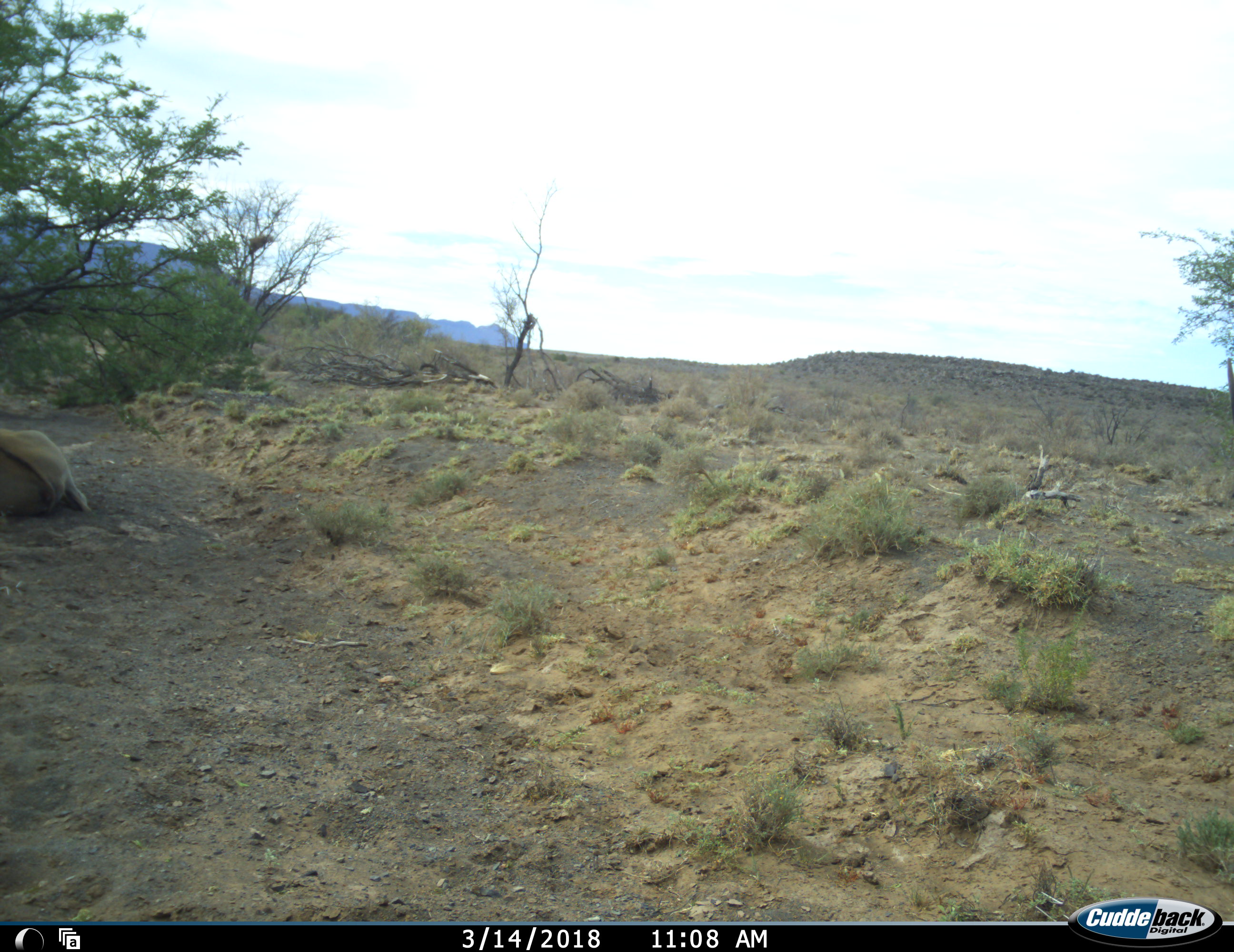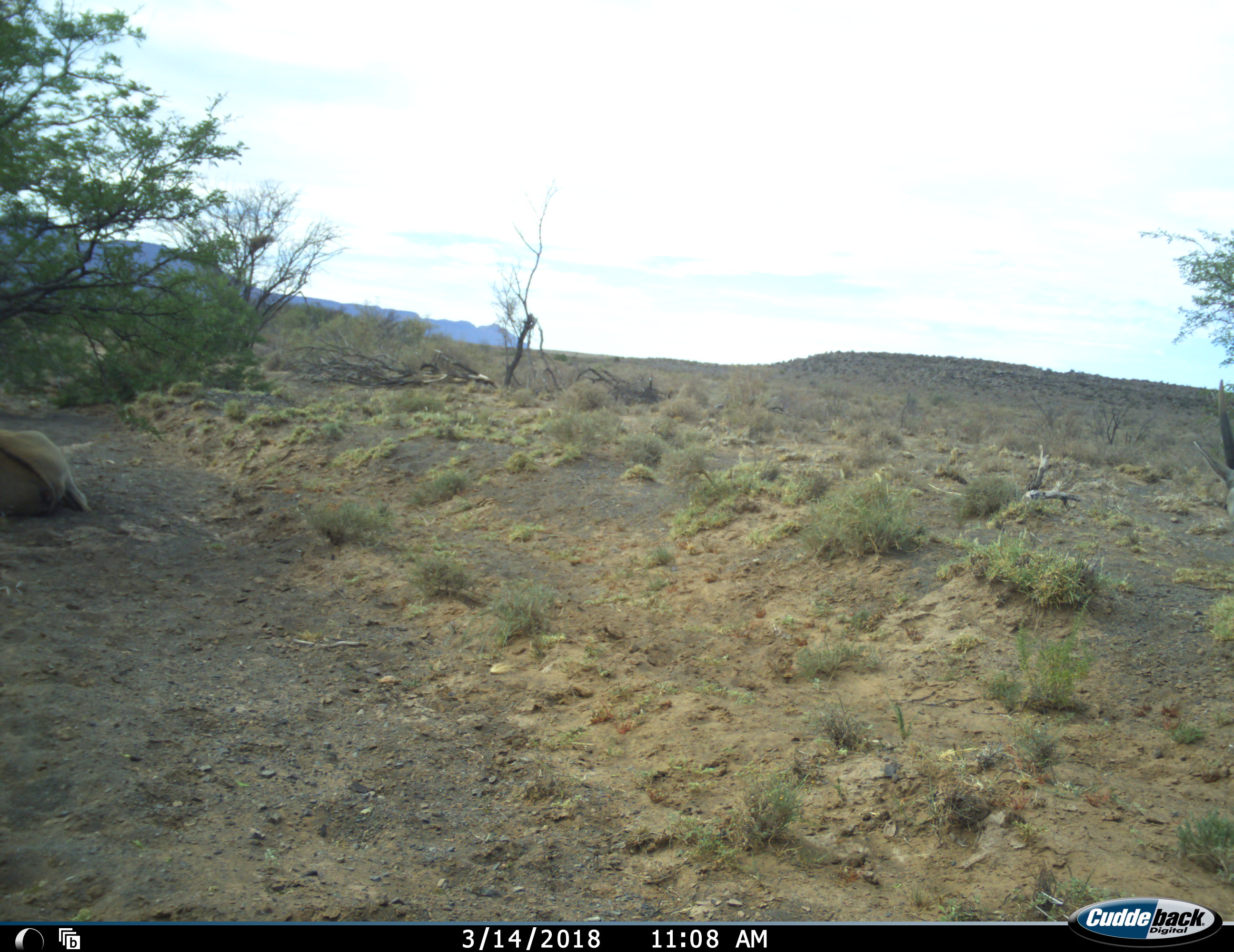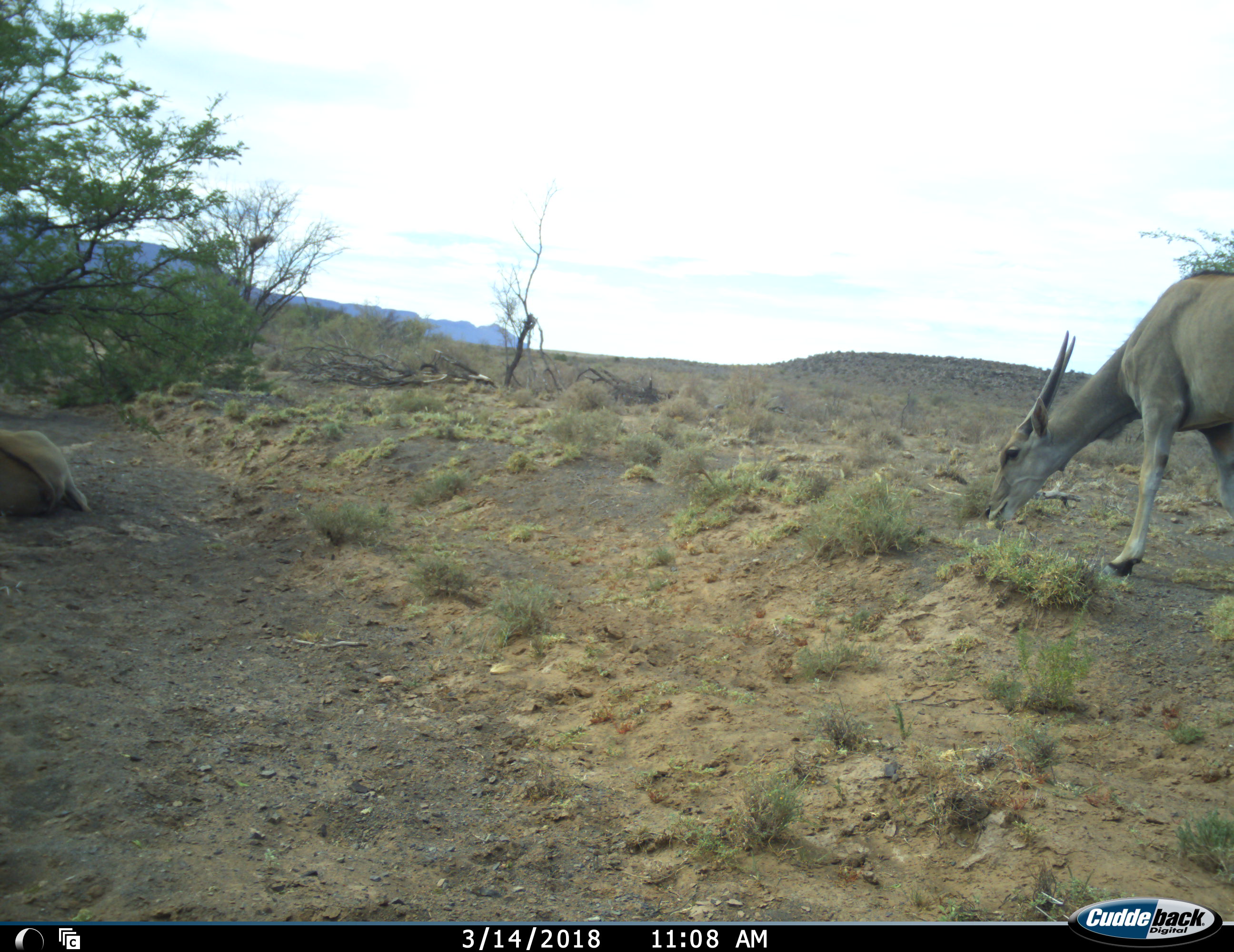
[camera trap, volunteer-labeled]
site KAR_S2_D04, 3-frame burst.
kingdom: Animalia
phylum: Chordata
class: Mammalia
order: Artiodactyla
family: Bovidae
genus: Tragelaphus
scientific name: Tragelaphus oryx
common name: eland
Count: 2.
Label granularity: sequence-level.